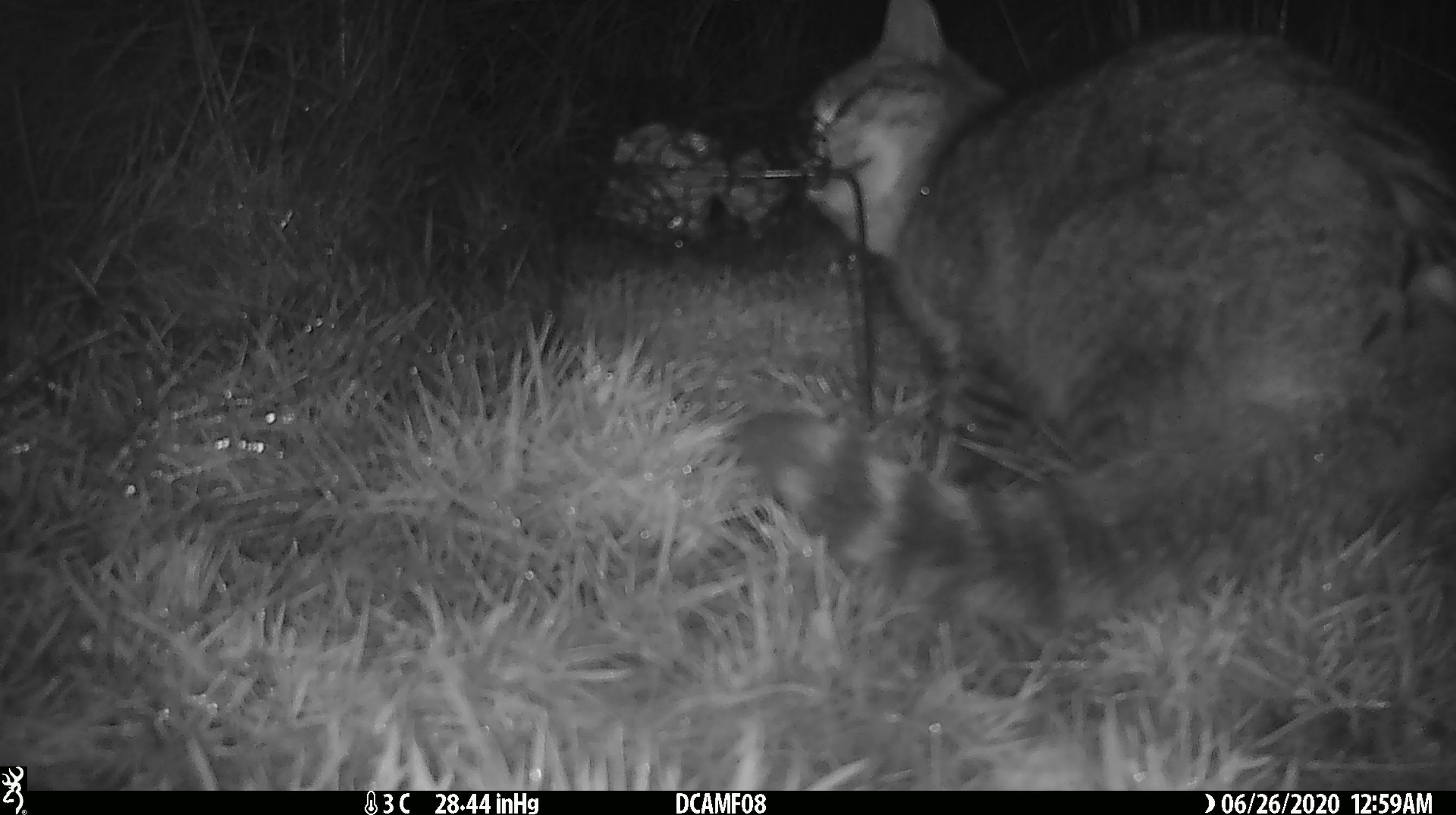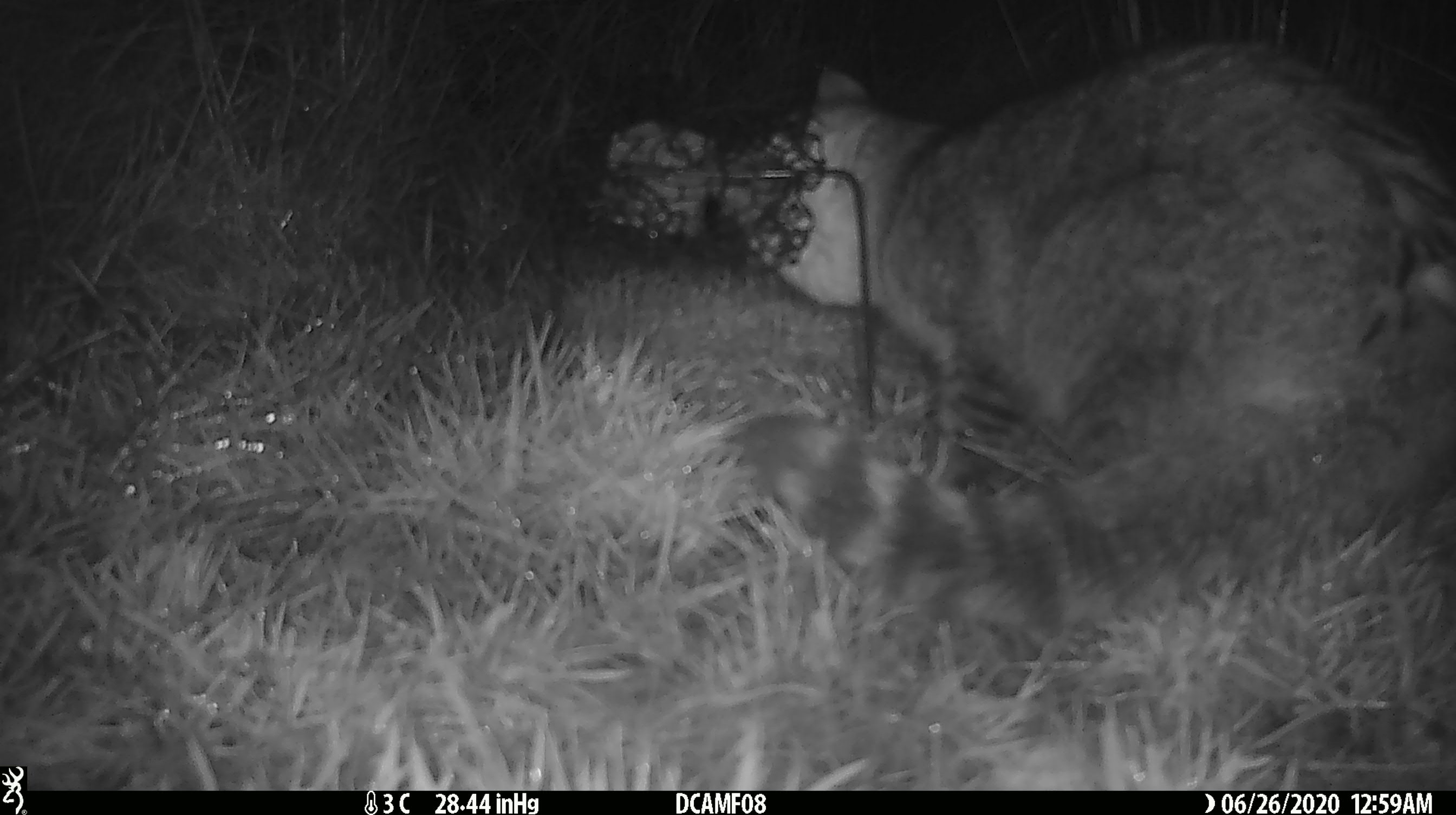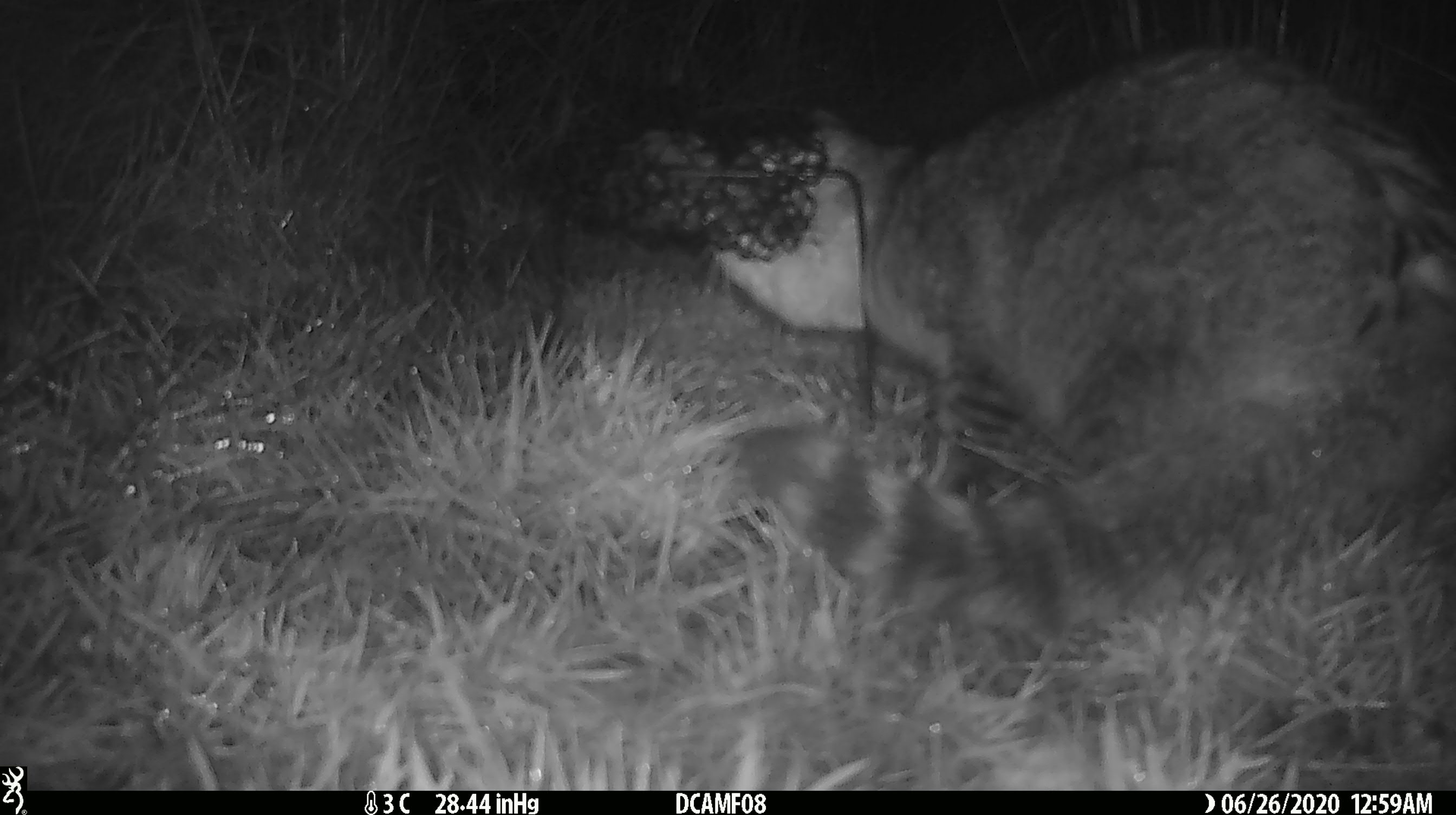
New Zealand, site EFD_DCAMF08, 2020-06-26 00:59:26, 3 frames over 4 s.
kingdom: Animalia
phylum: Chordata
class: Mammalia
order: Carnivora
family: Felidae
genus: Felis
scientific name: Felis catus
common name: domestic cat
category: cat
Cat (domestic cat) (Felis catus).